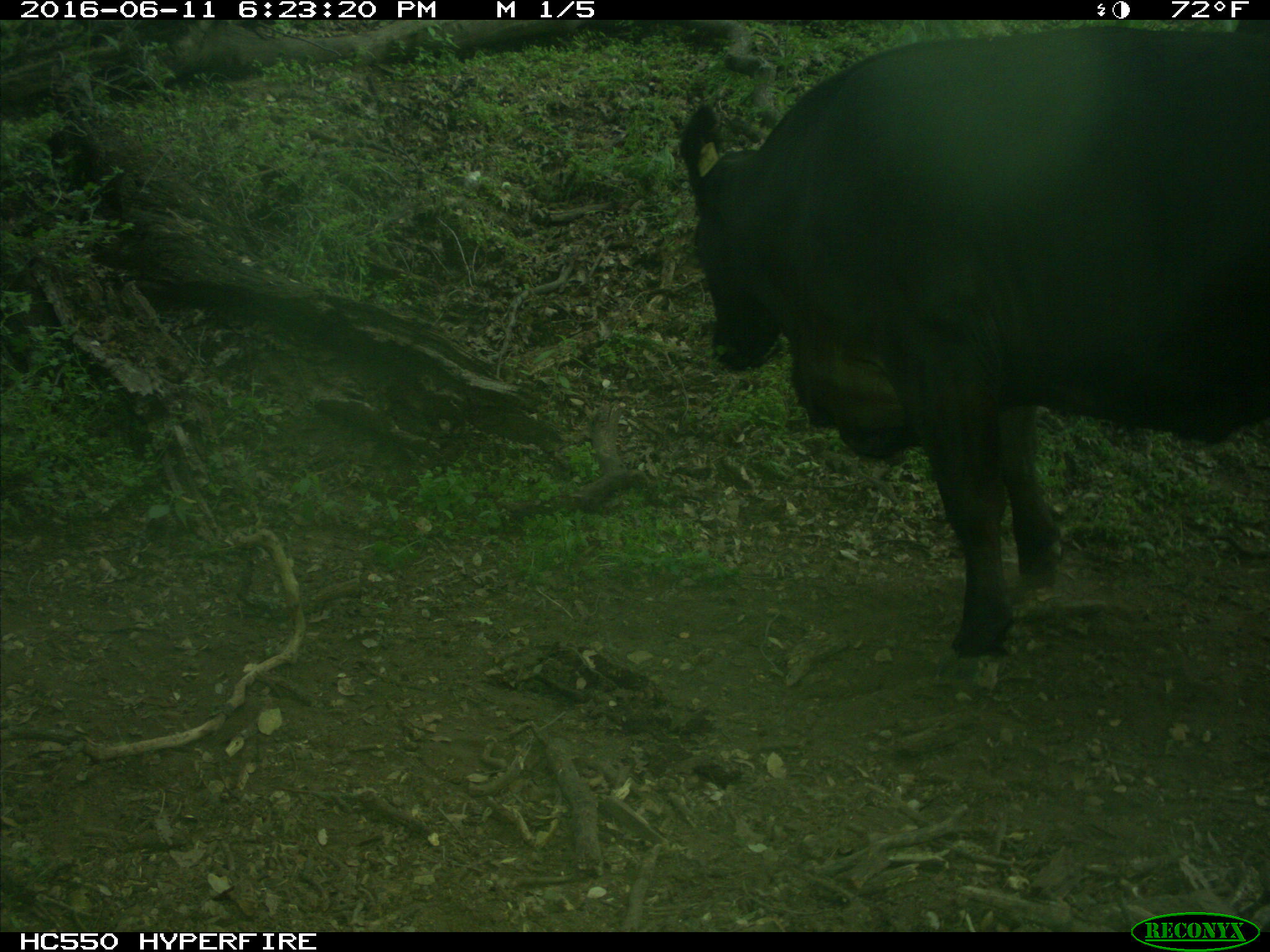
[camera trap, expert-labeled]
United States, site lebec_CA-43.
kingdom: Animalia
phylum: Chordata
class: Mammalia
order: Artiodactyla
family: Bovidae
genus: Bos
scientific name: Bos taurus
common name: domestic cow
Bos taurus (domestic cow).